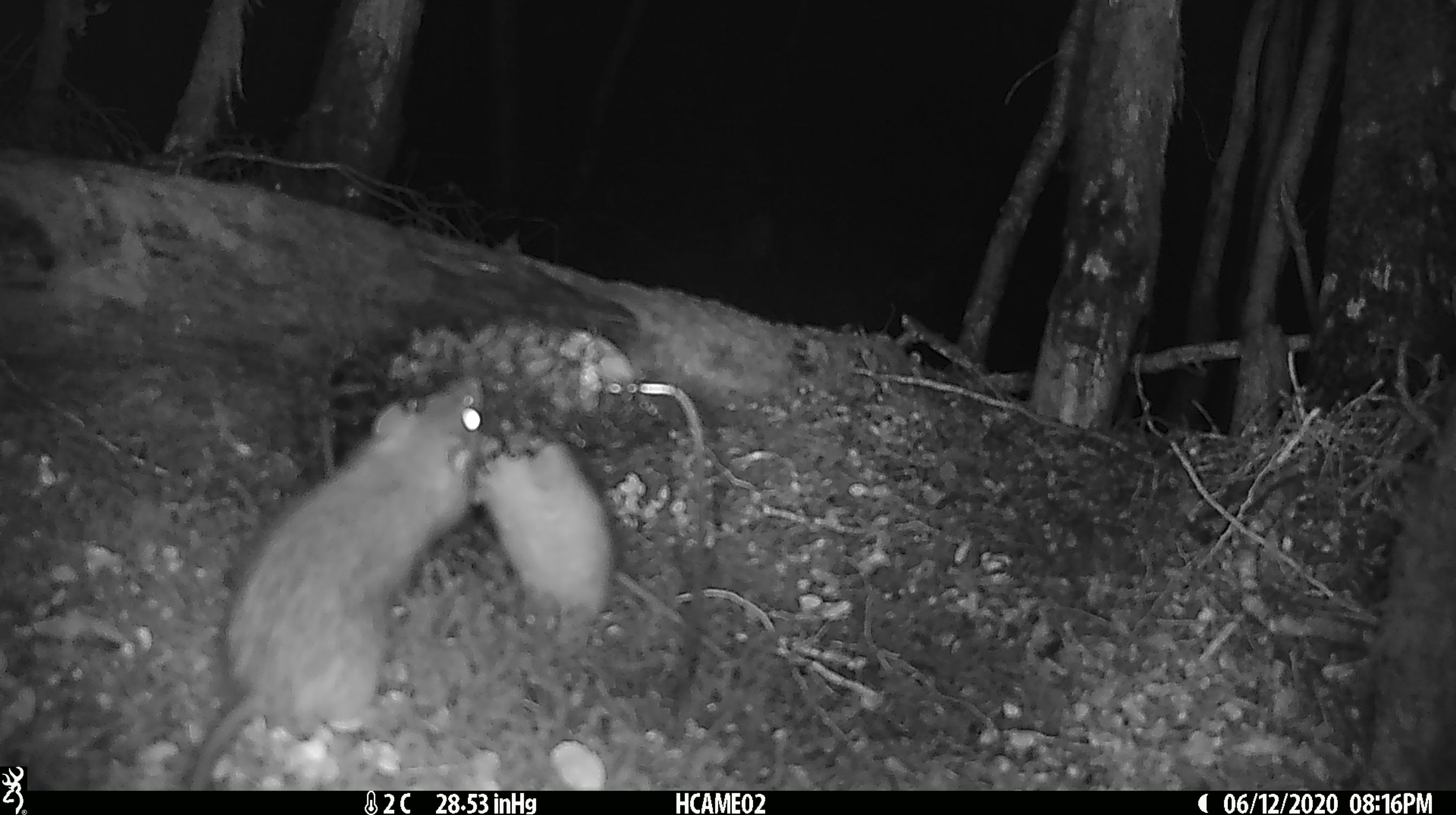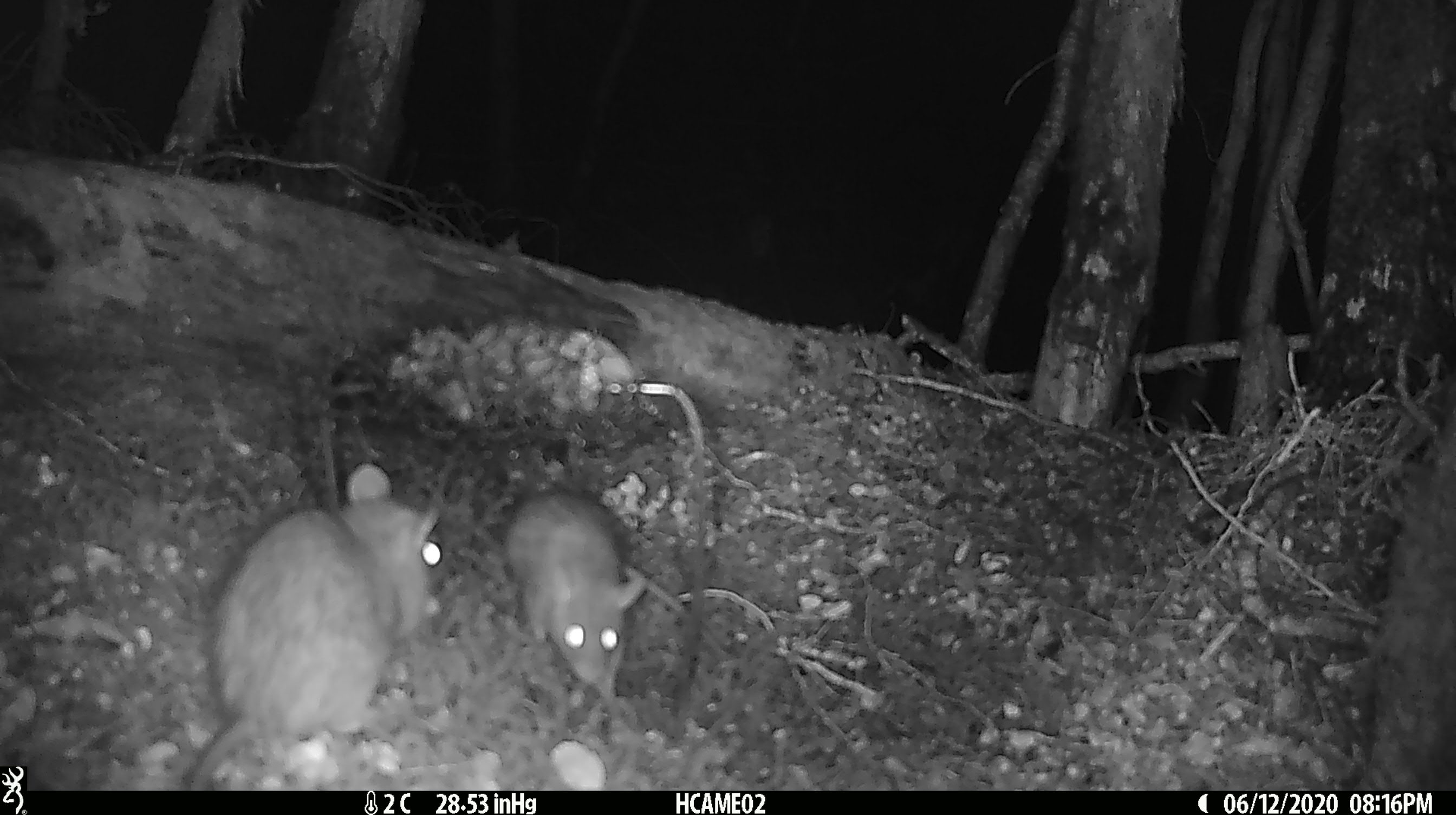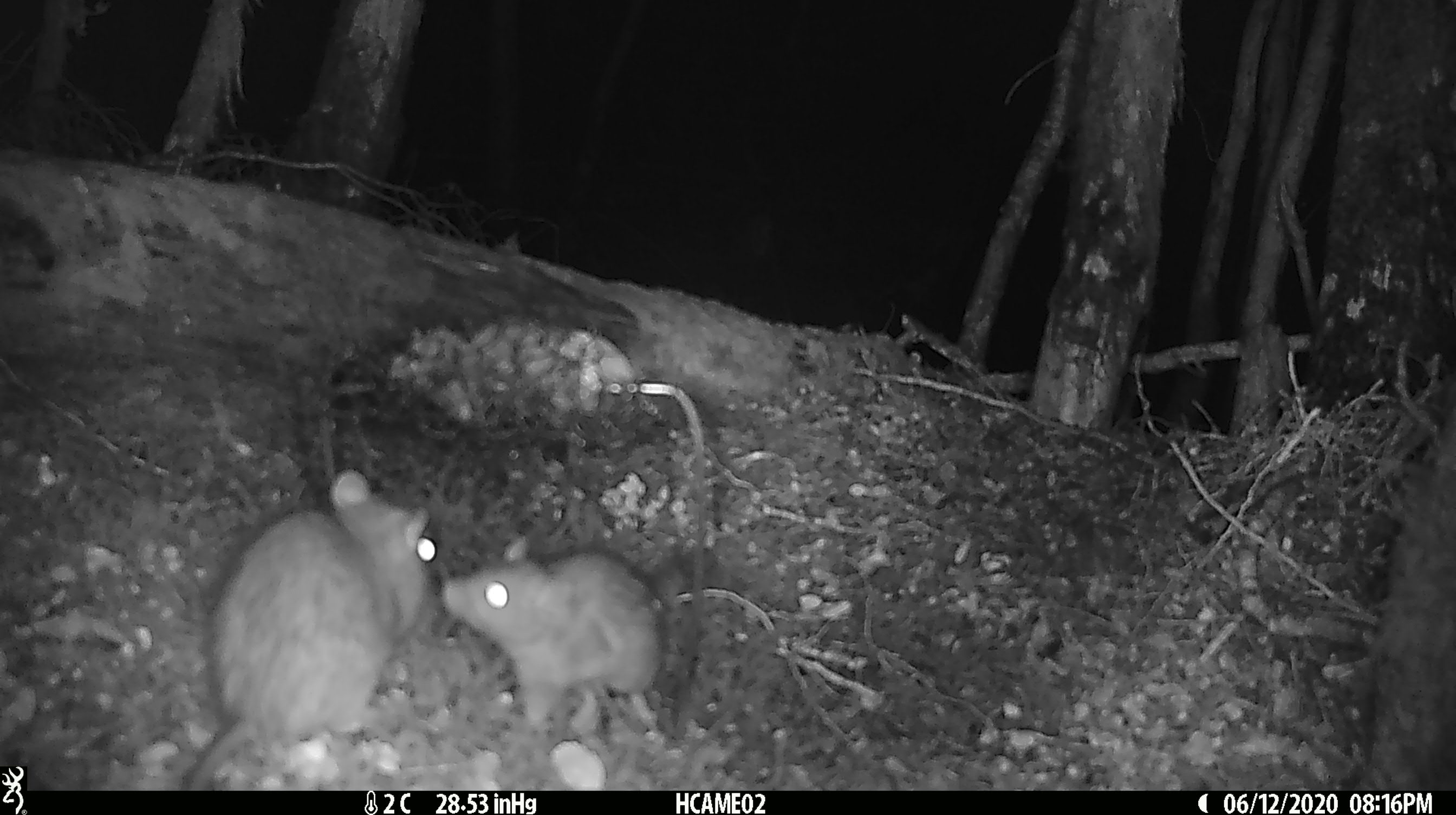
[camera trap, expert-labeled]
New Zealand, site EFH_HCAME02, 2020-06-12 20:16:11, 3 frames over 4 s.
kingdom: Animalia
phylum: Chordata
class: Mammalia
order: Rodentia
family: Muridae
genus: Rattus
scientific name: Rattus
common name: rat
Rat (Rattus).